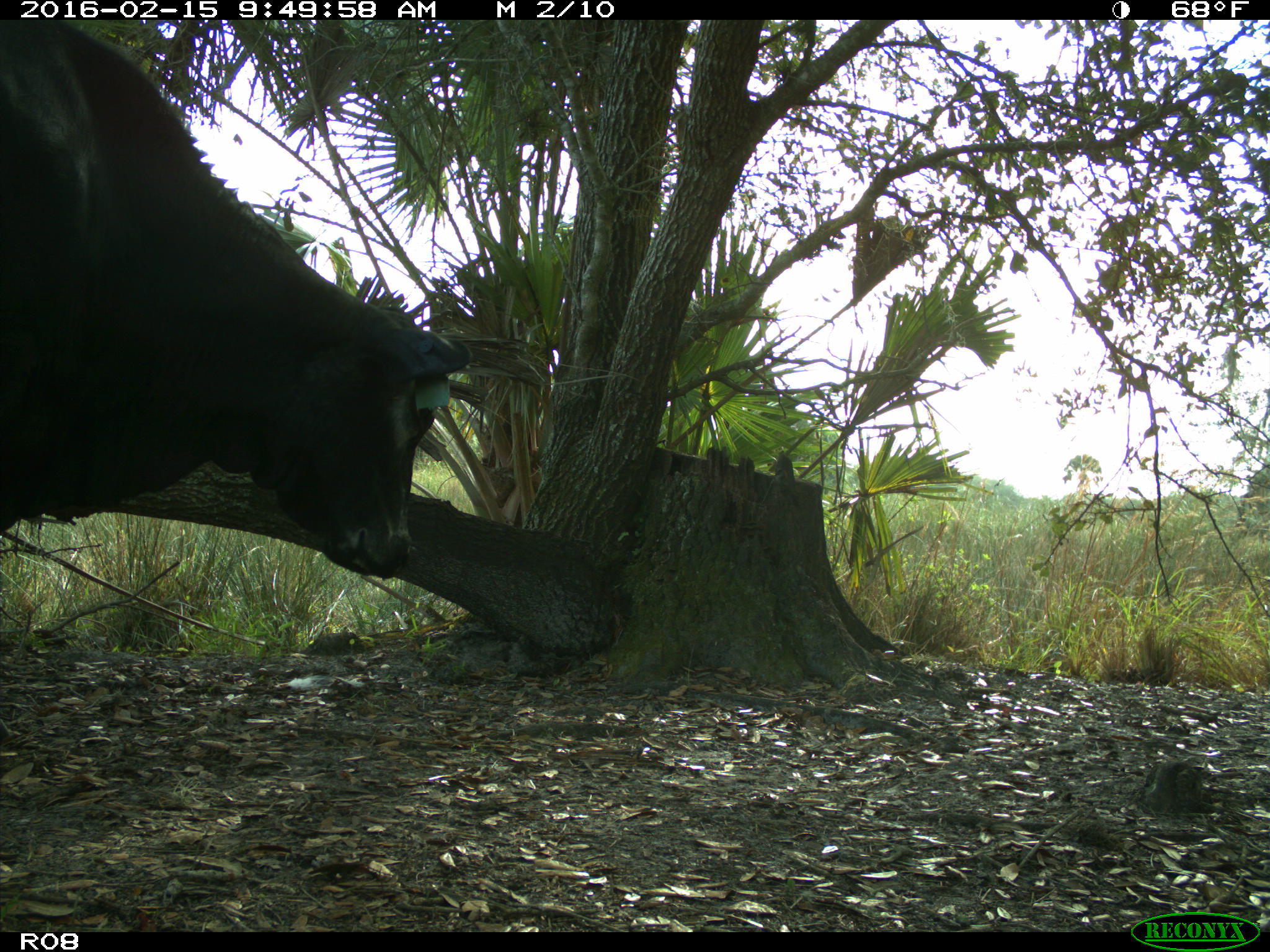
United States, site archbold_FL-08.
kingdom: Animalia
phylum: Chordata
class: Mammalia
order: Artiodactyla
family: Bovidae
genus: Bos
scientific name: Bos taurus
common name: domestic cow